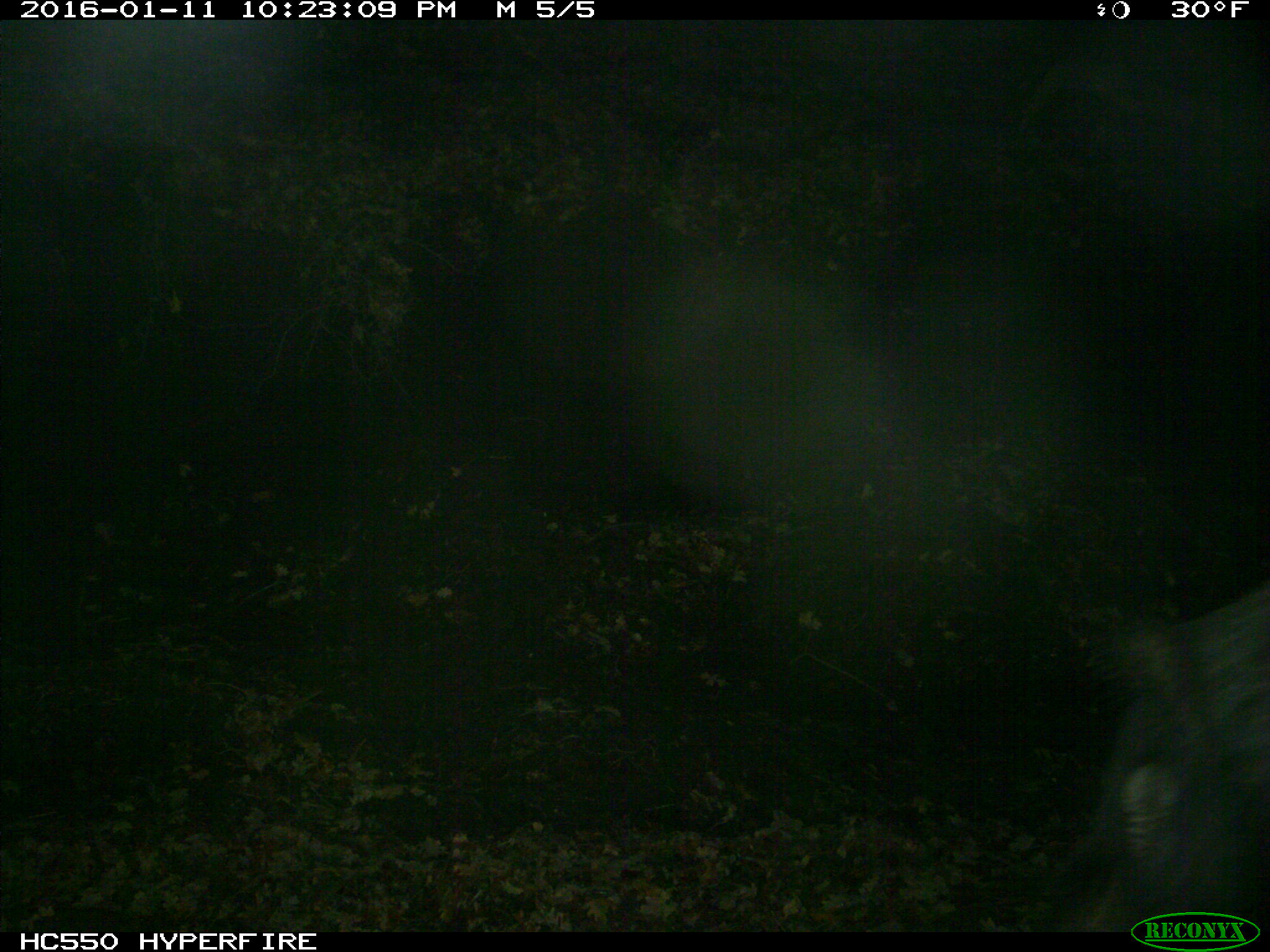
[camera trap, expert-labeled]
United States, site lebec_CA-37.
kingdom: Animalia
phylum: Chordata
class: Mammalia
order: Artiodactyla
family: Suidae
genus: Sus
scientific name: Sus scrofa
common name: wild boar